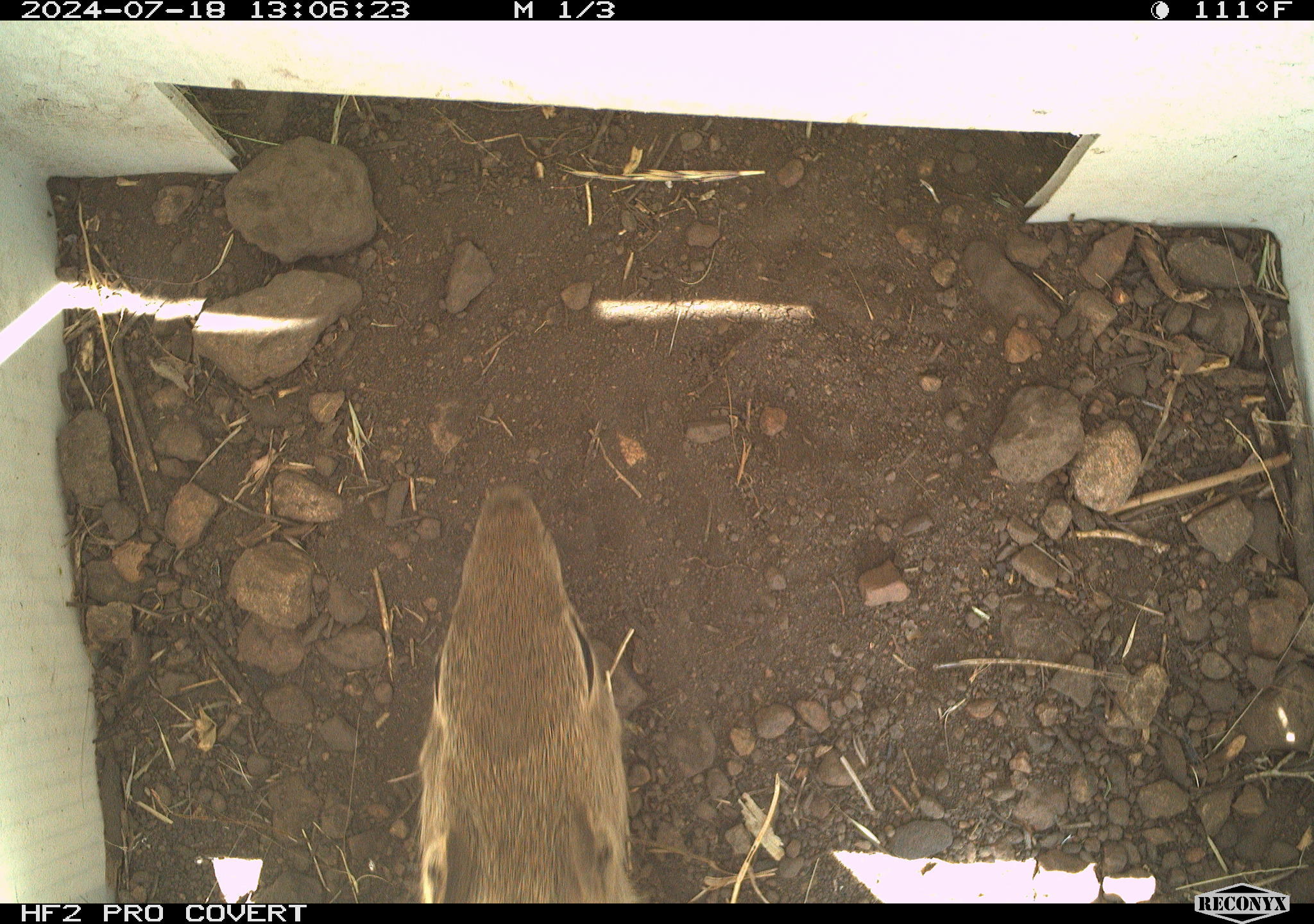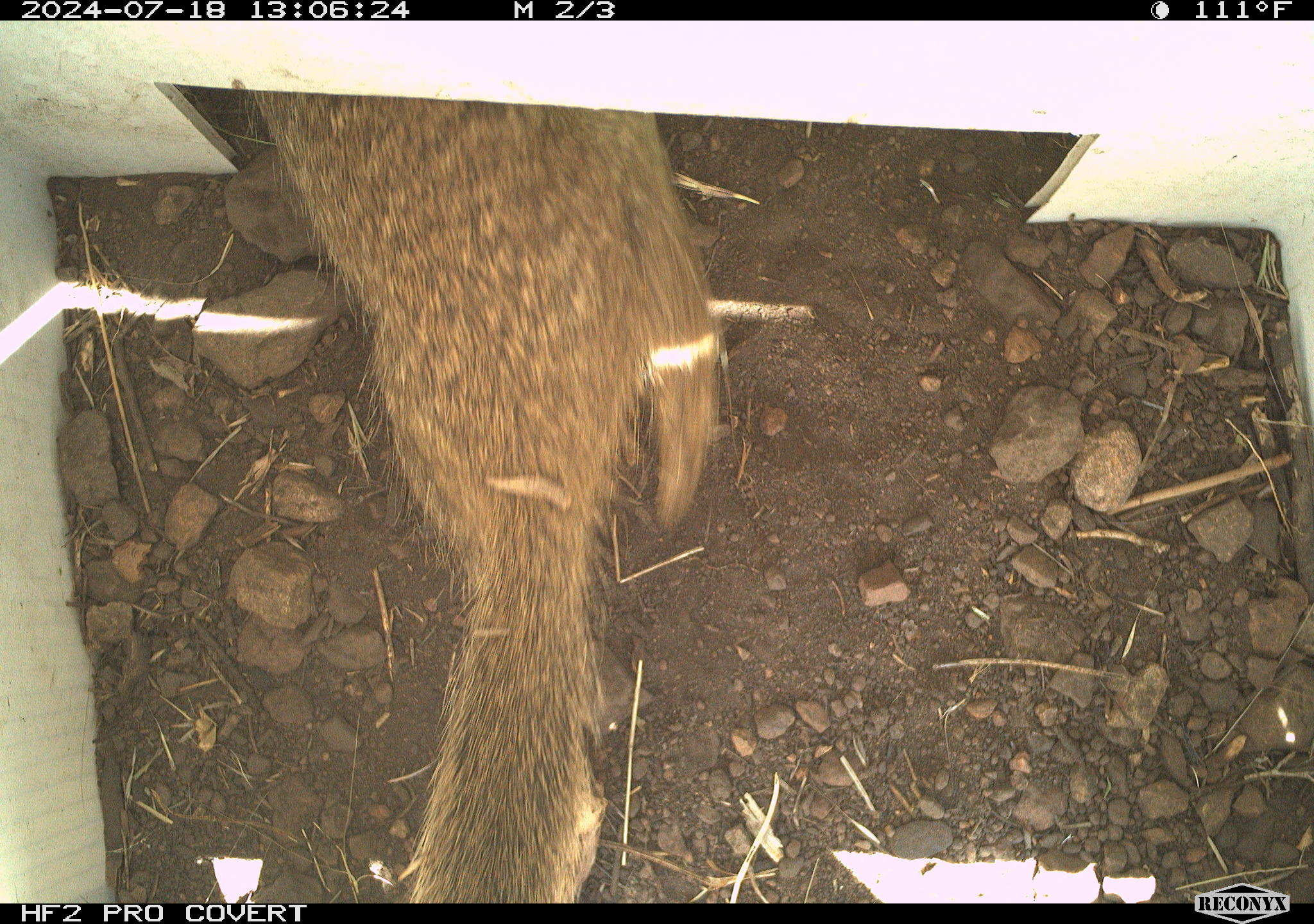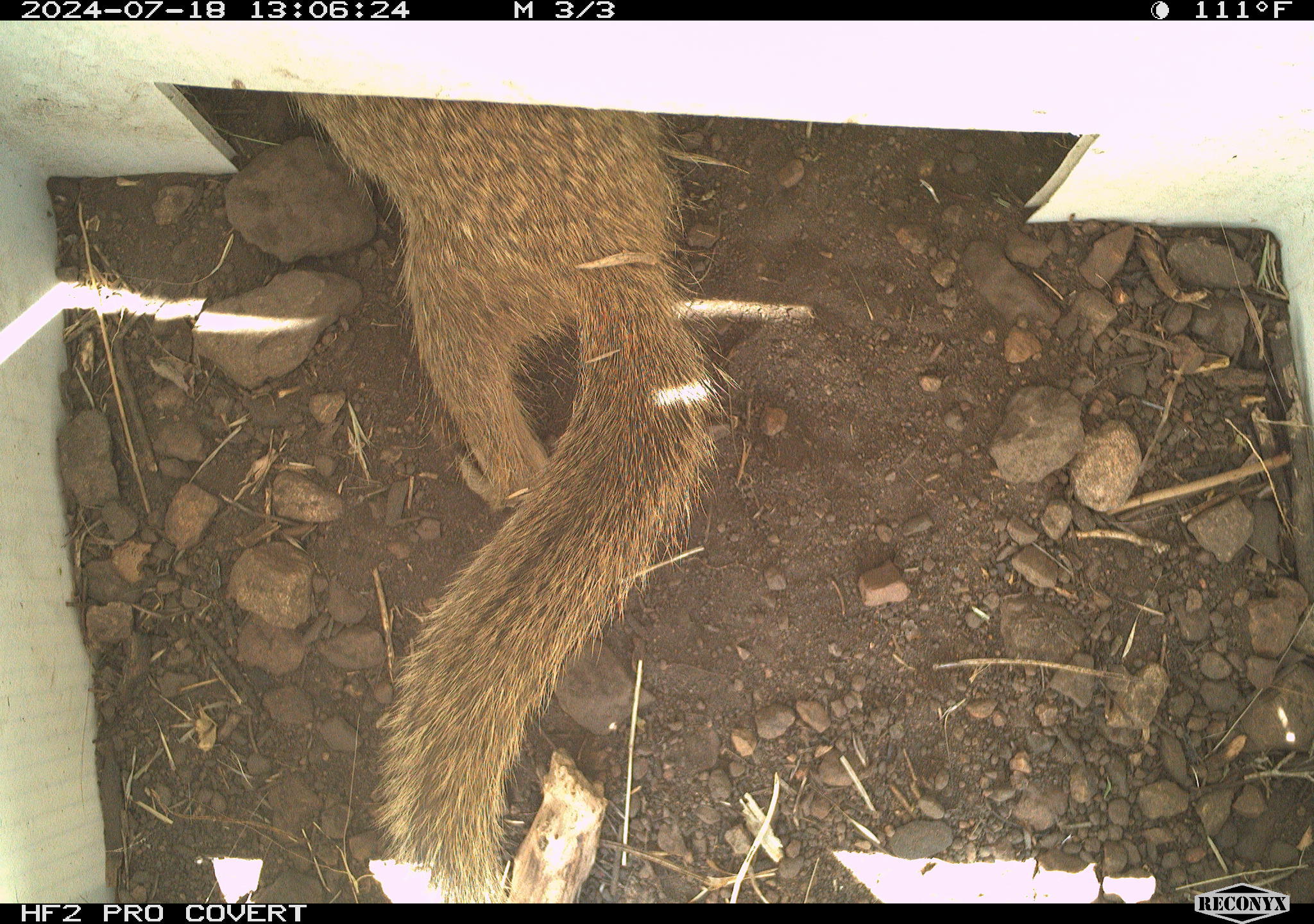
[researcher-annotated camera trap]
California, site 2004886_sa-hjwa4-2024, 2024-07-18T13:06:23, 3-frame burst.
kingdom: Animalia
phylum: Chordata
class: Mammalia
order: Rodentia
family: Sciuridae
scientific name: Sciuridae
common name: squirrels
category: sciuridae family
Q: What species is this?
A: Sciuridae family (squirrels) (Sciuridae).